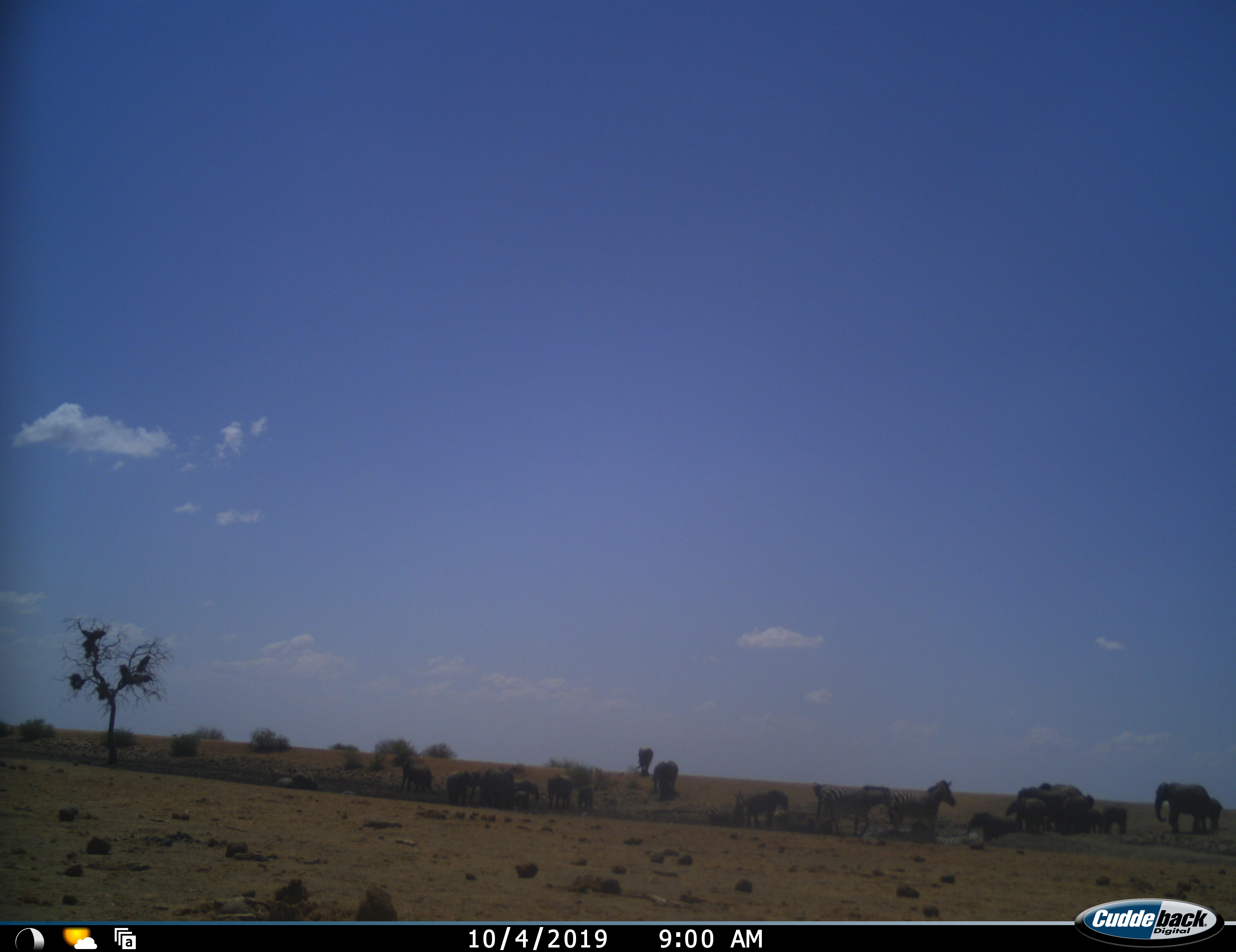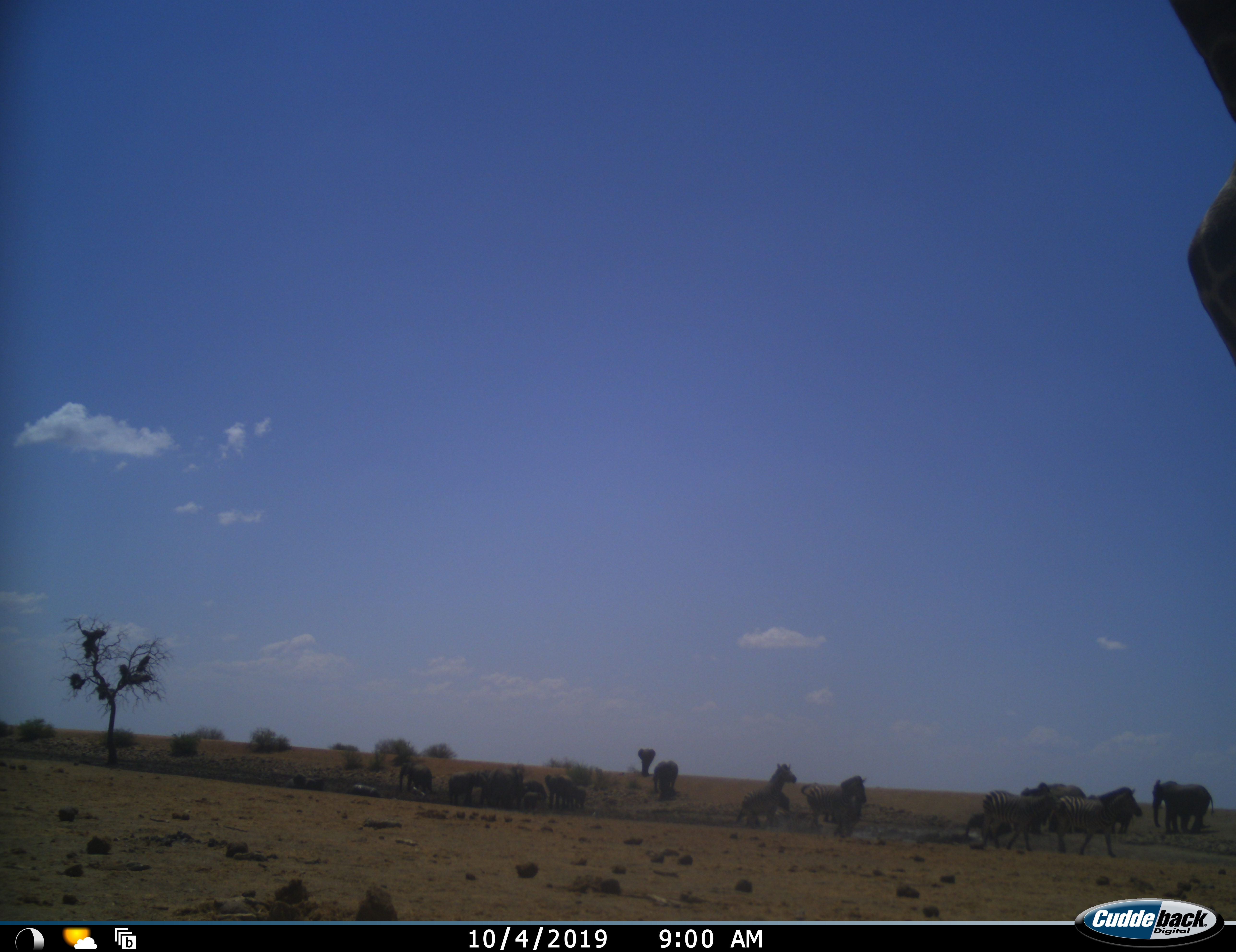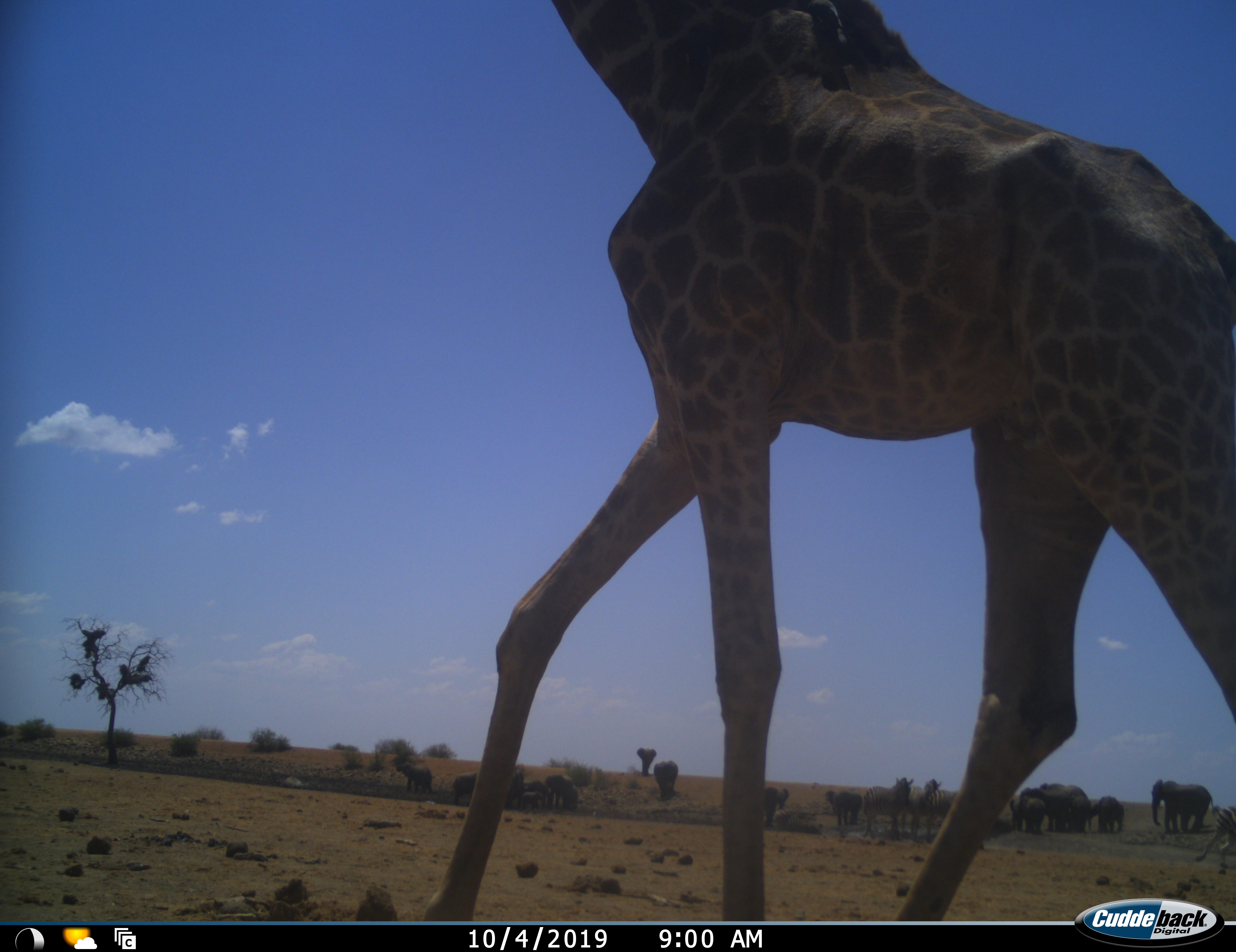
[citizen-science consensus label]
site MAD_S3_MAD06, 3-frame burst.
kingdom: Animalia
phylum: Chordata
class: Mammalia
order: Proboscidea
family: Elephantidae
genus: Loxodonta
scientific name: Loxodonta africana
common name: african bush elephant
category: elephant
Elephant (african bush elephant) (Loxodonta africana), count 11-50. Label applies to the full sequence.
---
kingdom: Animalia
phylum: Chordata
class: Mammalia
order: Artiodactyla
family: Giraffidae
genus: Giraffa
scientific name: Giraffa camelopardalis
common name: giraffe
Giraffe (Giraffa camelopardalis), count 1. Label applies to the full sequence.